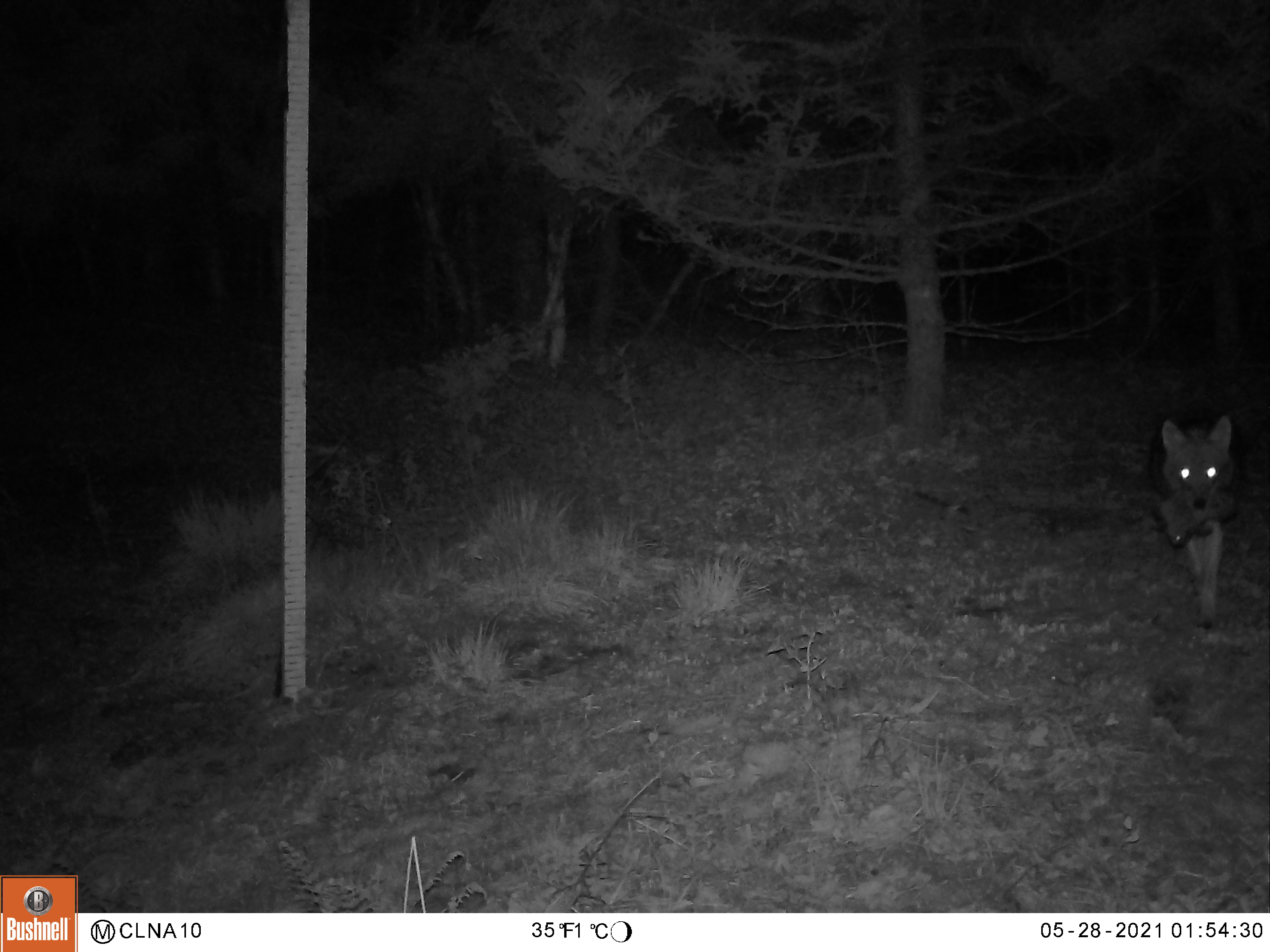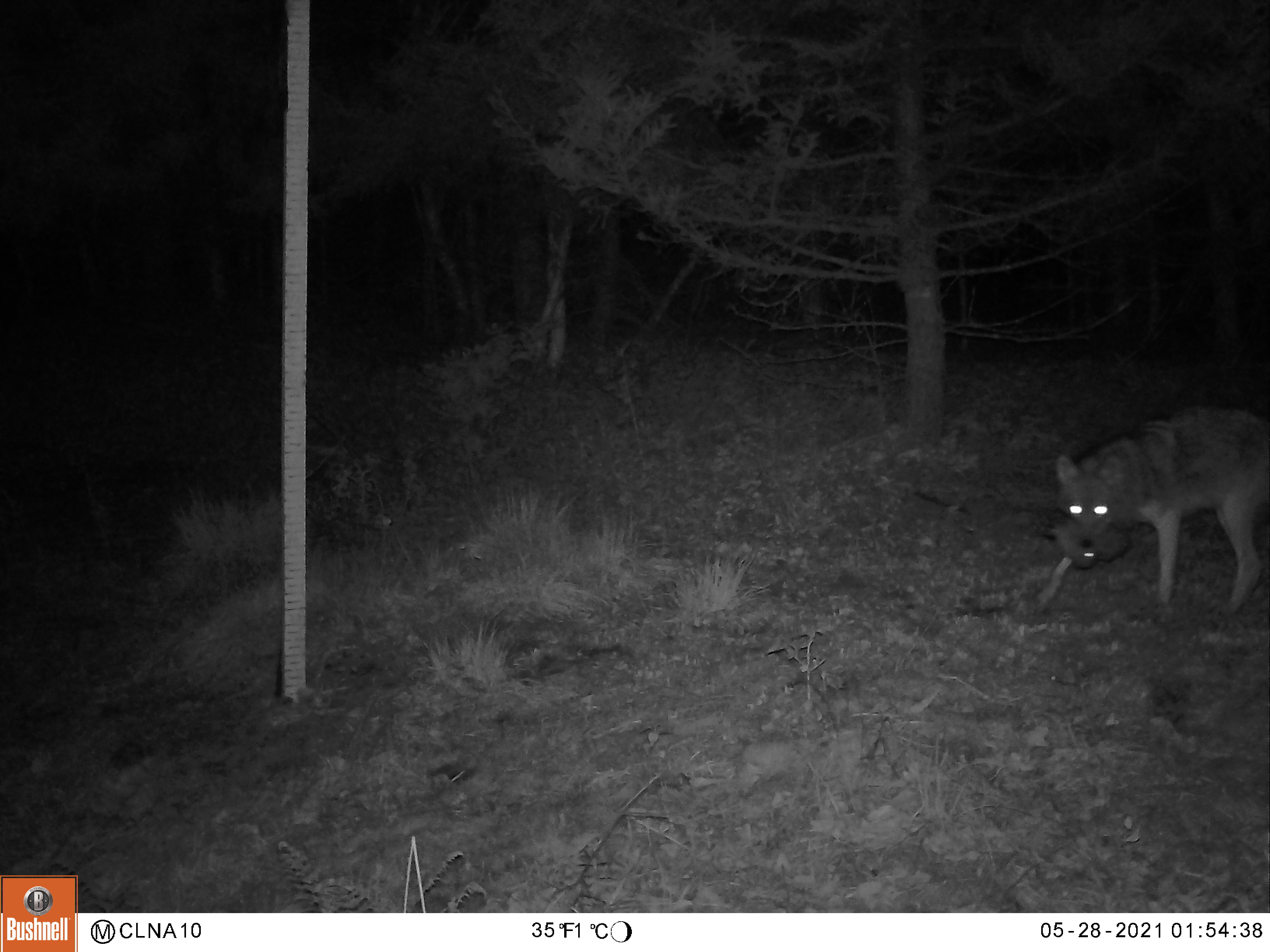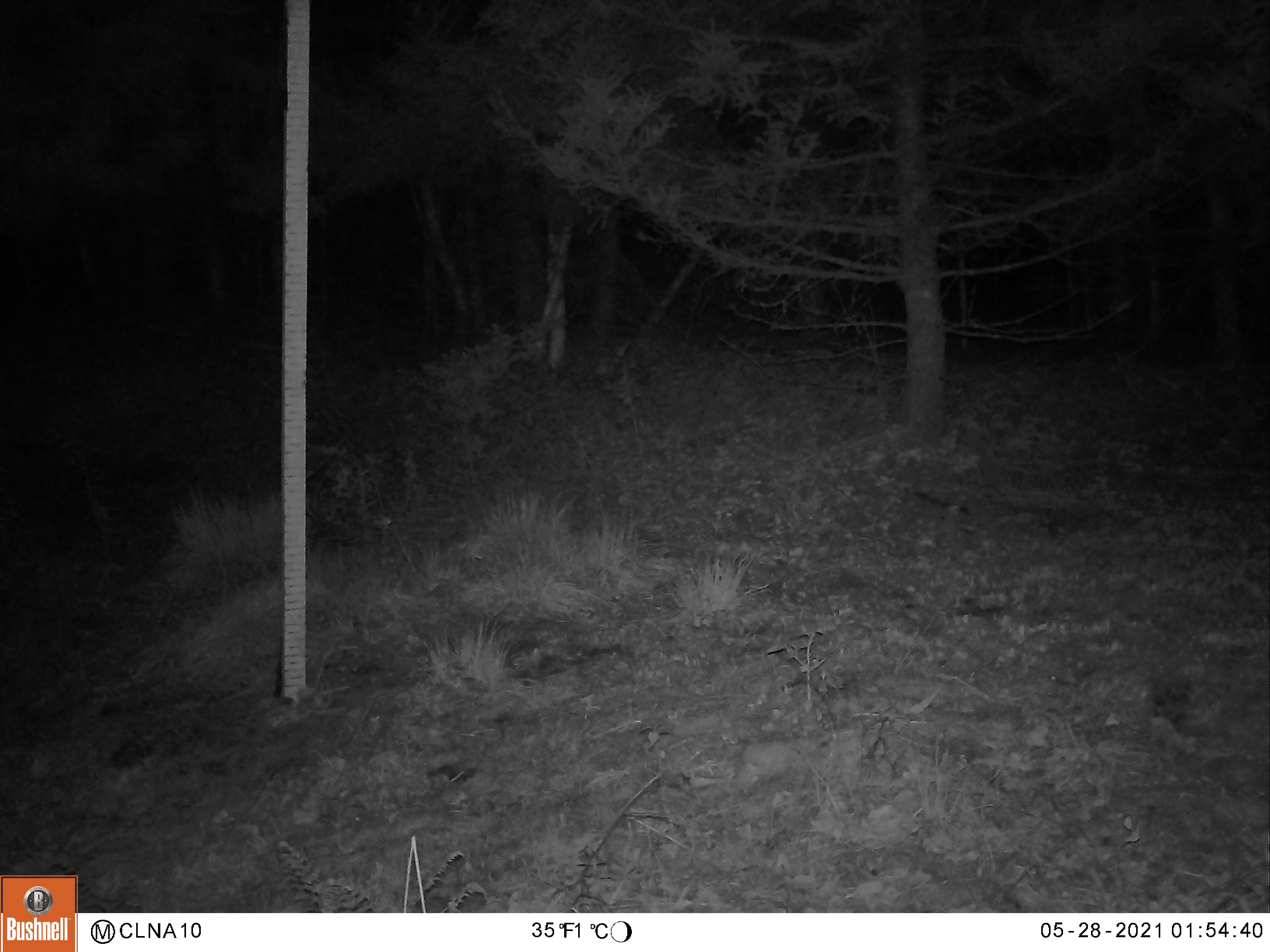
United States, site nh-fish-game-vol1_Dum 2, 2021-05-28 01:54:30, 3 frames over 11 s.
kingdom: Animalia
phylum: Chordata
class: Mammalia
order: Carnivora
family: Canidae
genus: Canis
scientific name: Canis latrans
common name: coyote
Coyote (Canis latrans).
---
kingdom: Animalia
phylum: Chordata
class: Mammalia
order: Lagomorpha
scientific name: Lagomorpha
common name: rabbit or hare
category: rabbit or hare sp.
Rabbit or hare sp. (rabbit or hare) (Lagomorpha).